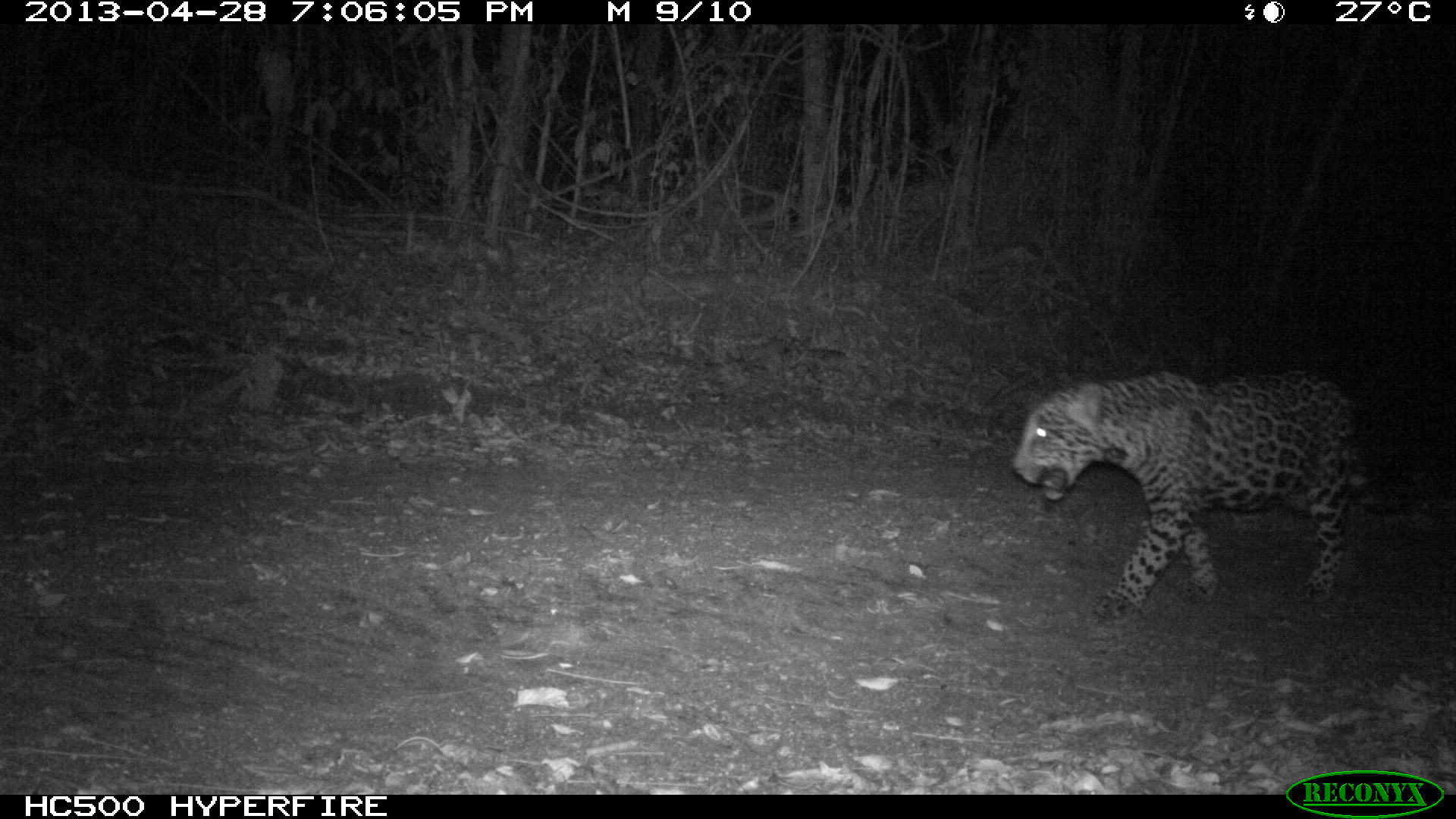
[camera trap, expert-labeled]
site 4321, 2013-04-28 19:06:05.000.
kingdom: Animalia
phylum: Chordata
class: Mammalia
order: Carnivora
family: Felidae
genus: Panthera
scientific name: Panthera onca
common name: jaguar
Panthera onca (jaguar), count 2.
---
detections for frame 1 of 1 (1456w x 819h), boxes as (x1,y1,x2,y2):
panthera onca: (1010,366,1423,622)